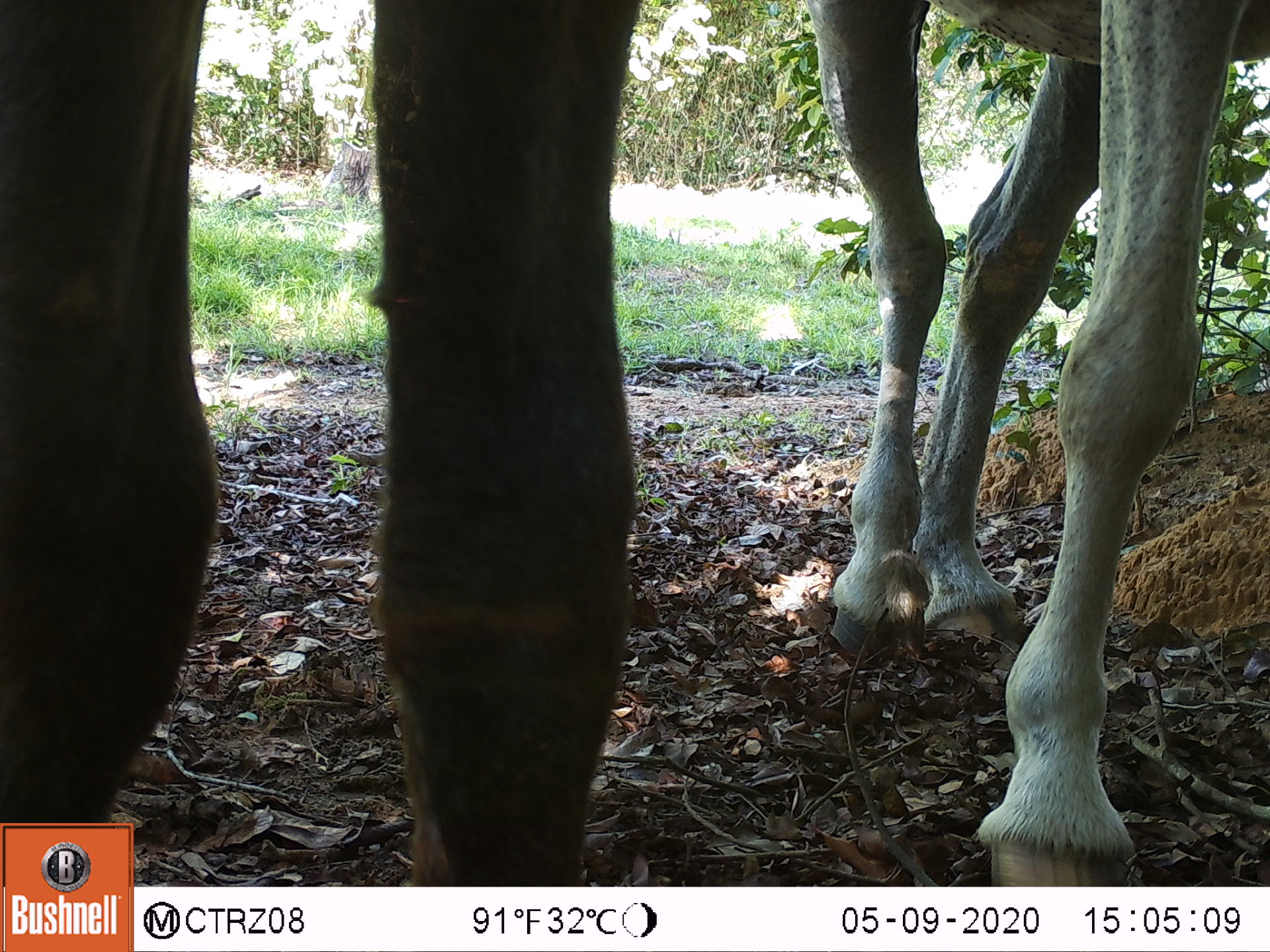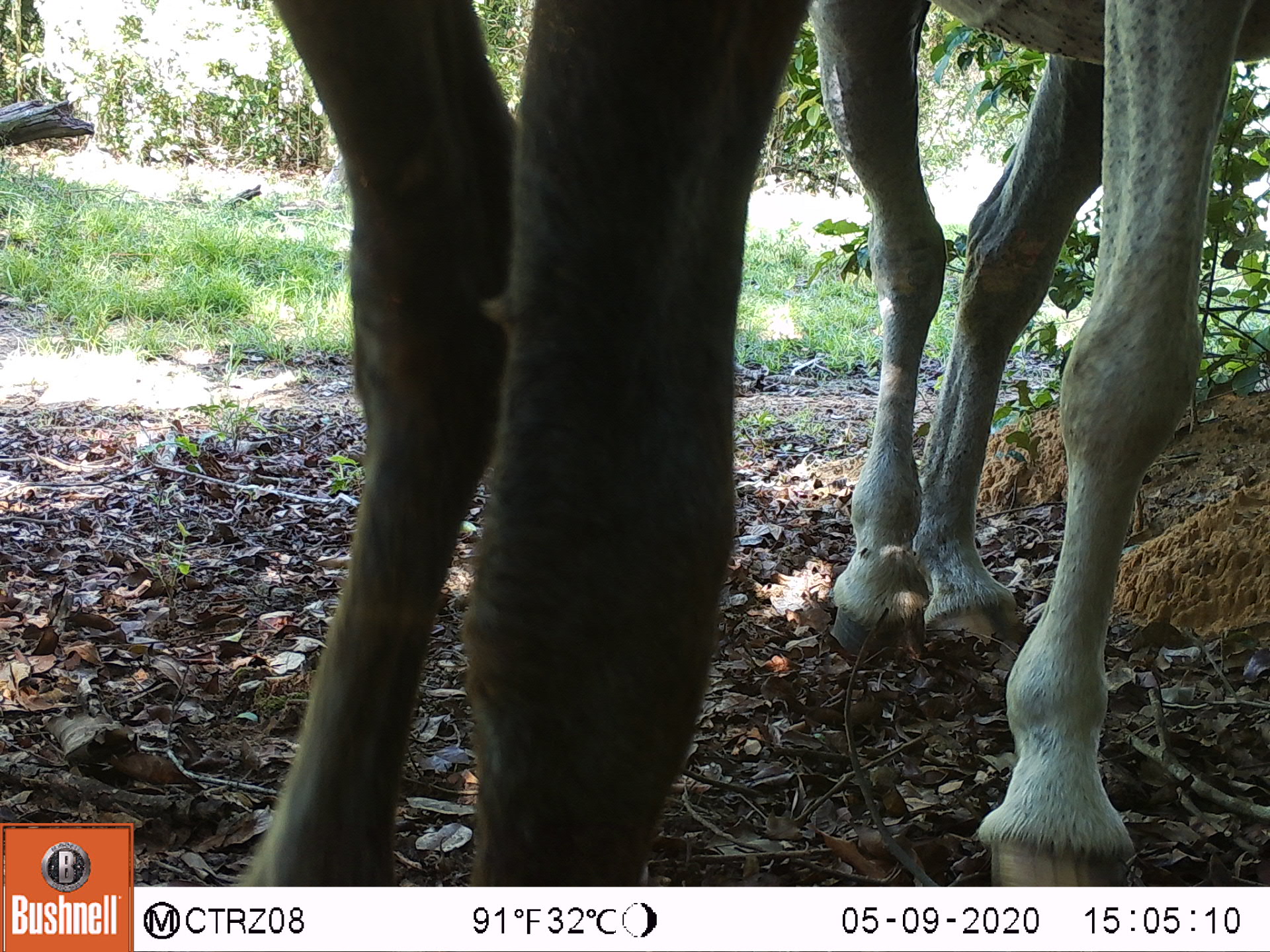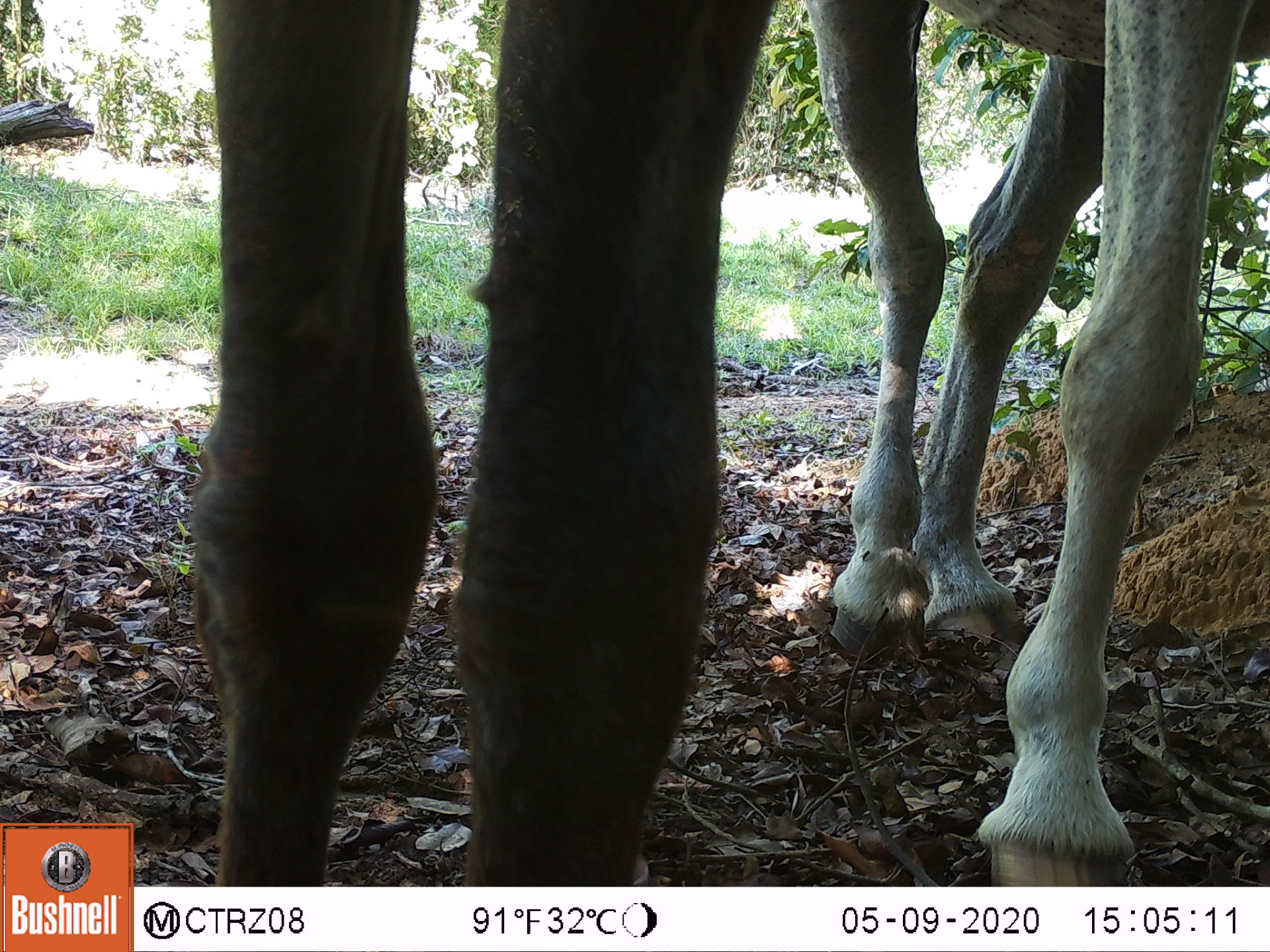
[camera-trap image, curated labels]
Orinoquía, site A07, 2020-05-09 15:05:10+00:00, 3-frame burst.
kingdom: Animalia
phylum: Chordata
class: Mammalia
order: Perissodactyla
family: Equidae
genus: Equus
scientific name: Equus caballus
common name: domestic horse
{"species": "domestic horse (Equus caballus)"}